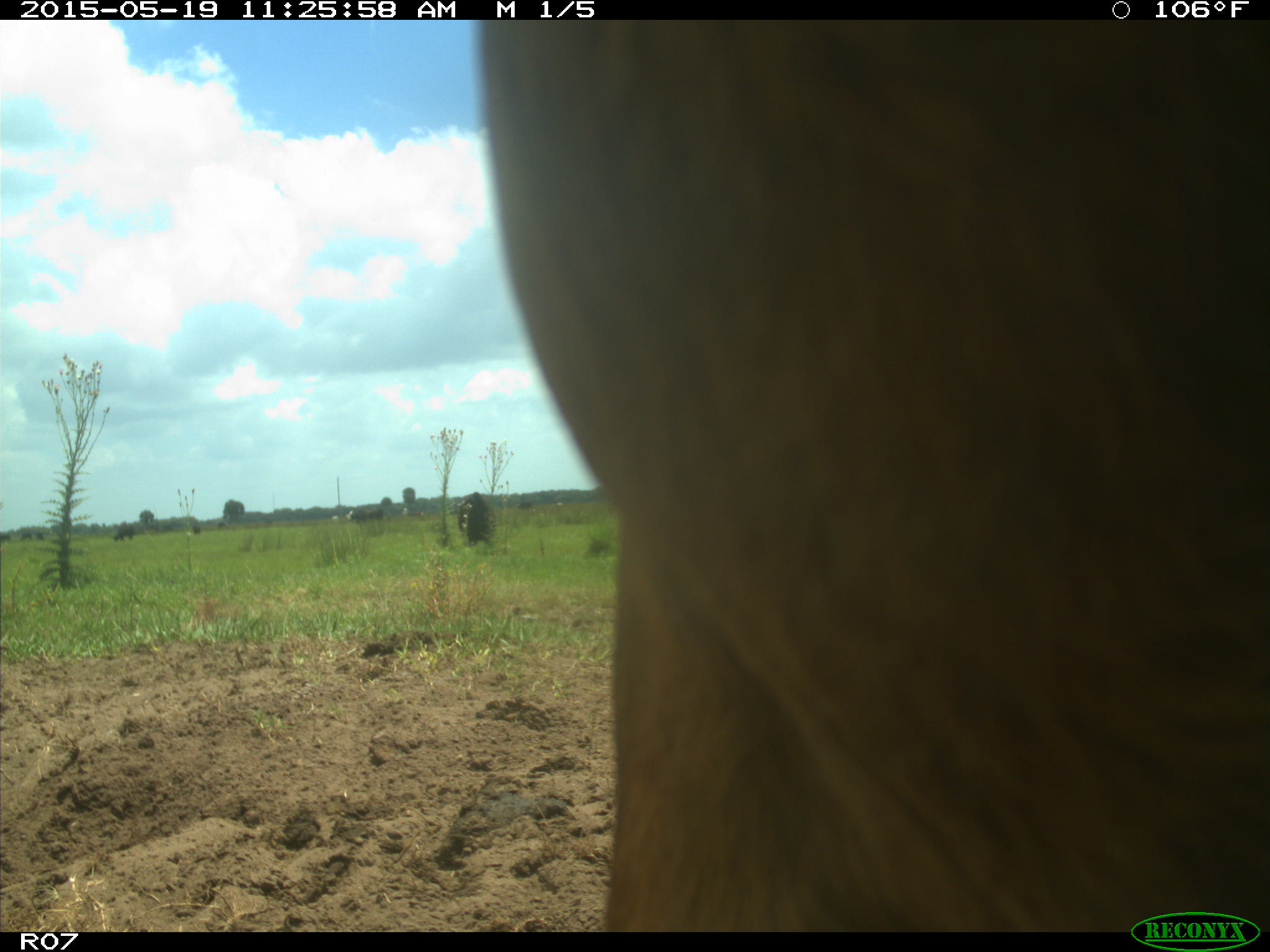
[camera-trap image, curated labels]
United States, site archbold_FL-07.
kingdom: Animalia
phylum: Chordata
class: Mammalia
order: Artiodactyla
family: Bovidae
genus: Bos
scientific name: Bos taurus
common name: domestic cow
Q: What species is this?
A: Bos taurus (domestic cow).